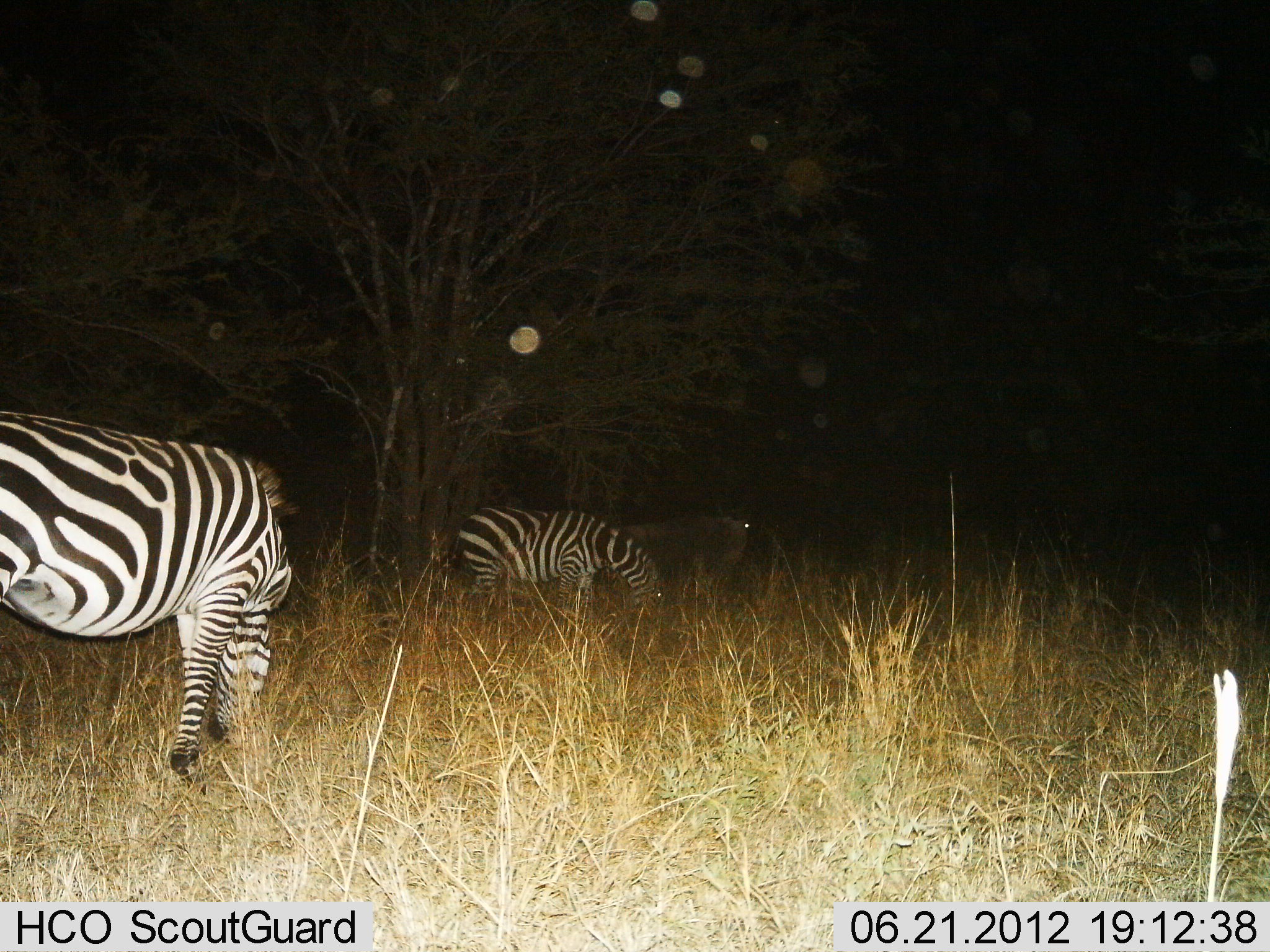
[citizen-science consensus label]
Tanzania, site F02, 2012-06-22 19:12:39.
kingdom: Animalia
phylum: Chordata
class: Mammalia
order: Perissodactyla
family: Equidae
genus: Equus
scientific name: Equus quagga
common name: plains zebra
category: zebra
Zebra (plains zebra) (Equus quagga), count 2. Behavior (volunteer vote fractions): standing 15%, resting 0%, moving 0%, interacting 0%. Young present (vote fraction): 0%. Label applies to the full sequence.